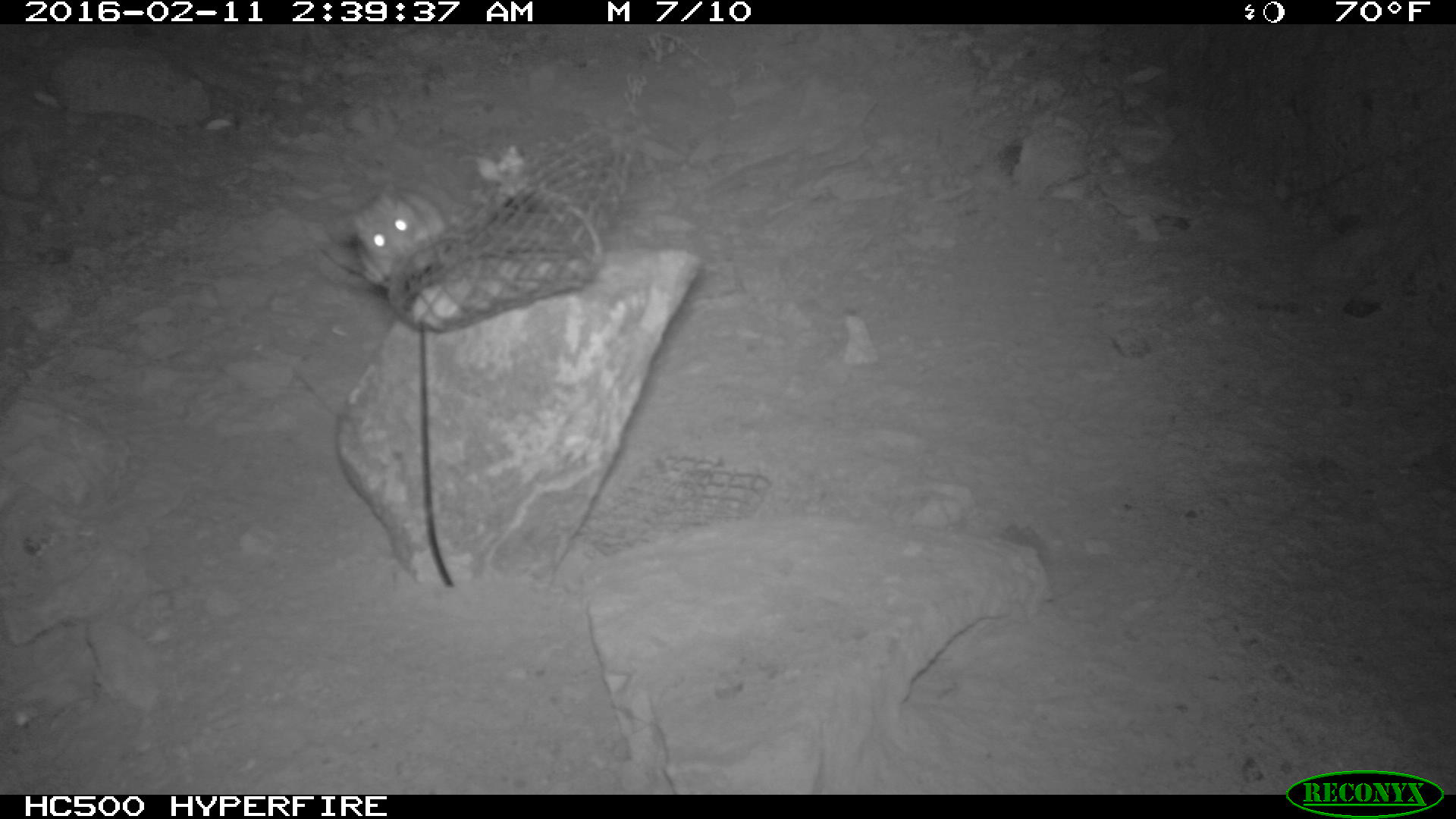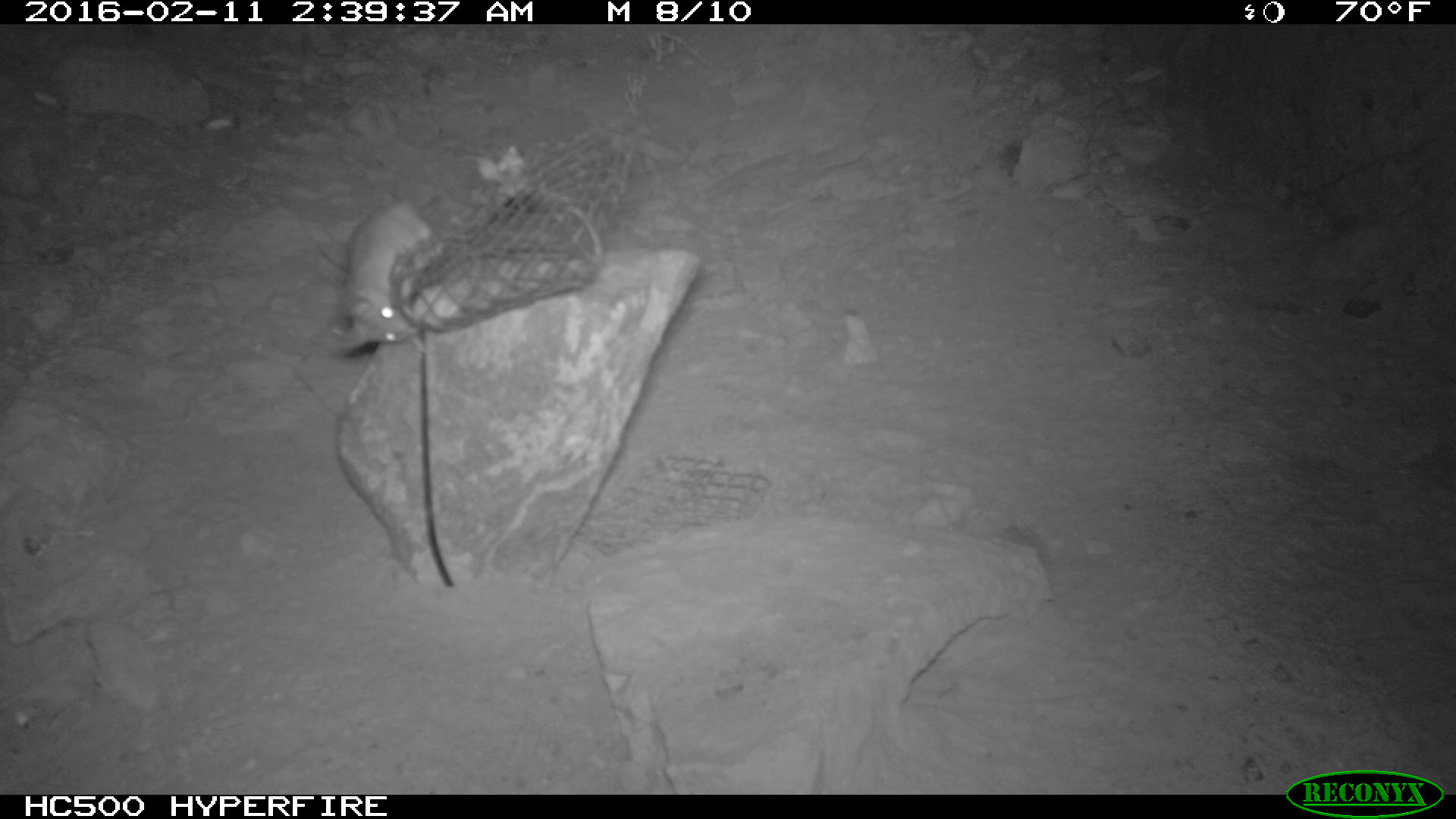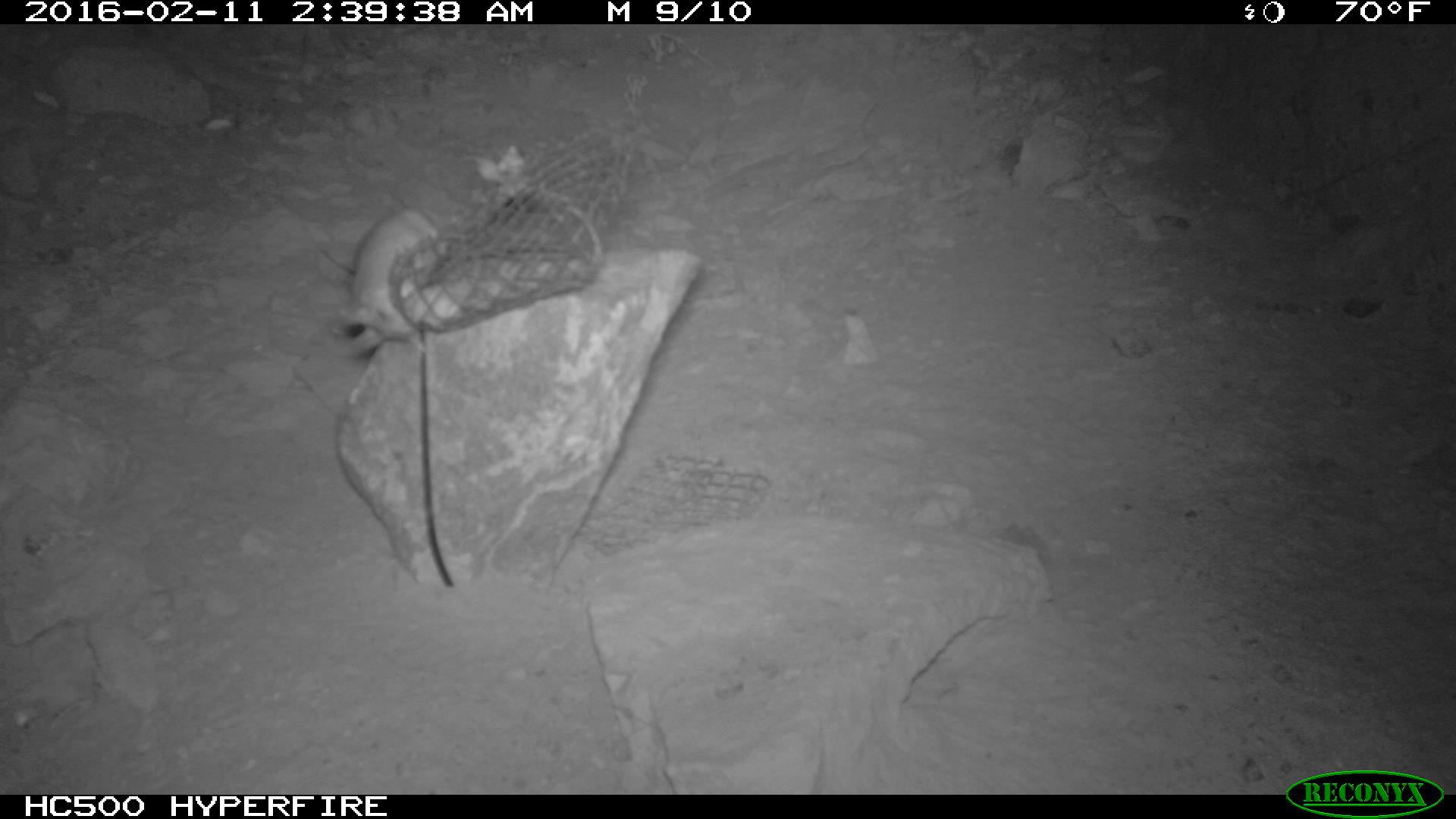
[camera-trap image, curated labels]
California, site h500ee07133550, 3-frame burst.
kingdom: Animalia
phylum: Chordata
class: Mammalia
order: Rodentia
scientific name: Rodentia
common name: rodent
Rodent (Rodentia).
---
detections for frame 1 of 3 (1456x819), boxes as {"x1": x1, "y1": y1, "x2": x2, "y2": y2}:
rodent: {"x1": 353, "y1": 184, "x2": 446, "y2": 285}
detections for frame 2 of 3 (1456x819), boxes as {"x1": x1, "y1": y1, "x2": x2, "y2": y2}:
rodent: {"x1": 327, "y1": 198, "x2": 438, "y2": 358}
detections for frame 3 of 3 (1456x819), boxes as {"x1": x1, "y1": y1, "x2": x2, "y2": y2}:
rodent: {"x1": 327, "y1": 198, "x2": 438, "y2": 358}